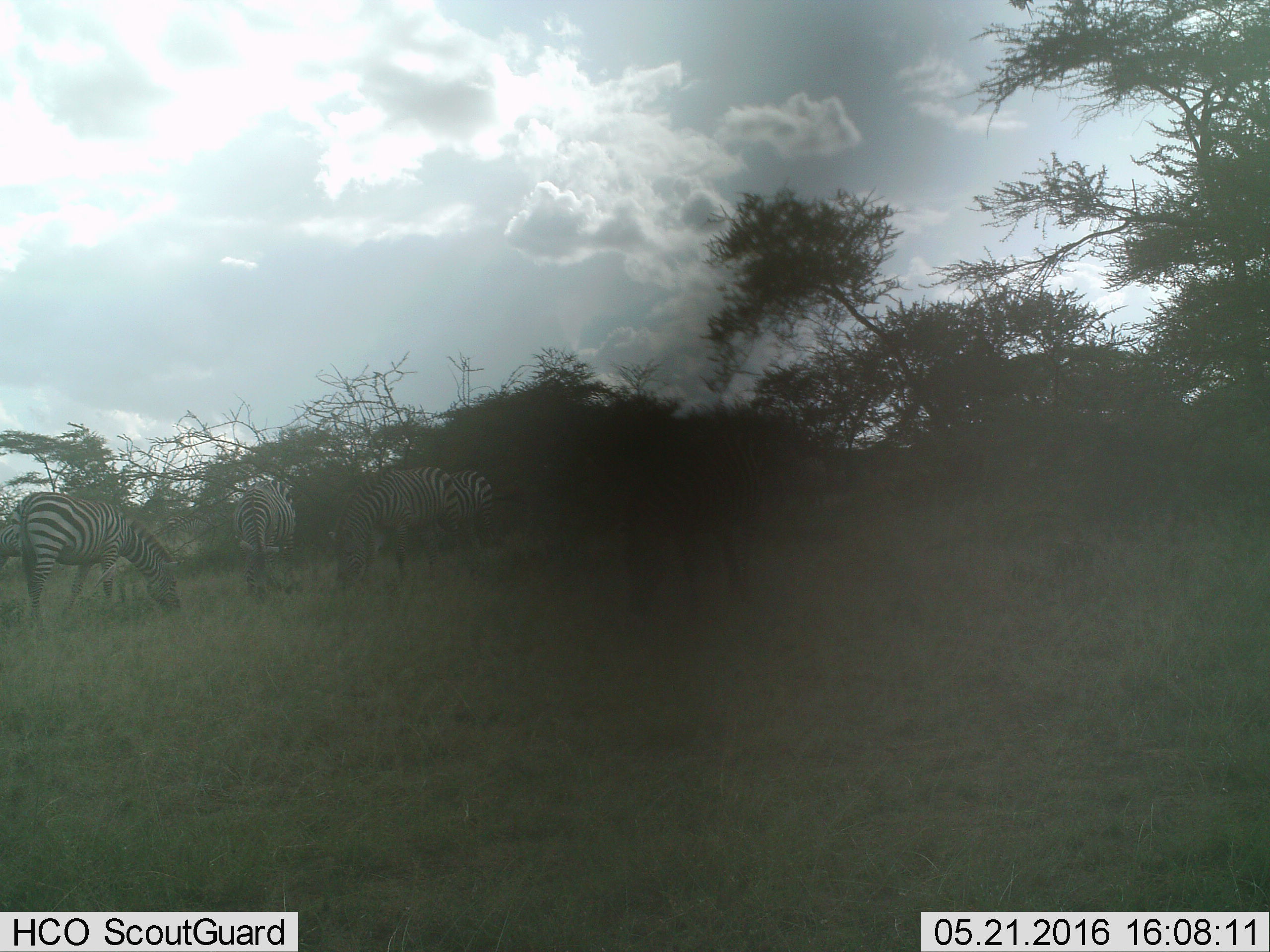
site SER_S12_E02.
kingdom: Animalia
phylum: Chordata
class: Mammalia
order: Perissodactyla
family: Equidae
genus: Equus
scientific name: Equus quagga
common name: plains zebra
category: zebraplains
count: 5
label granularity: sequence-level